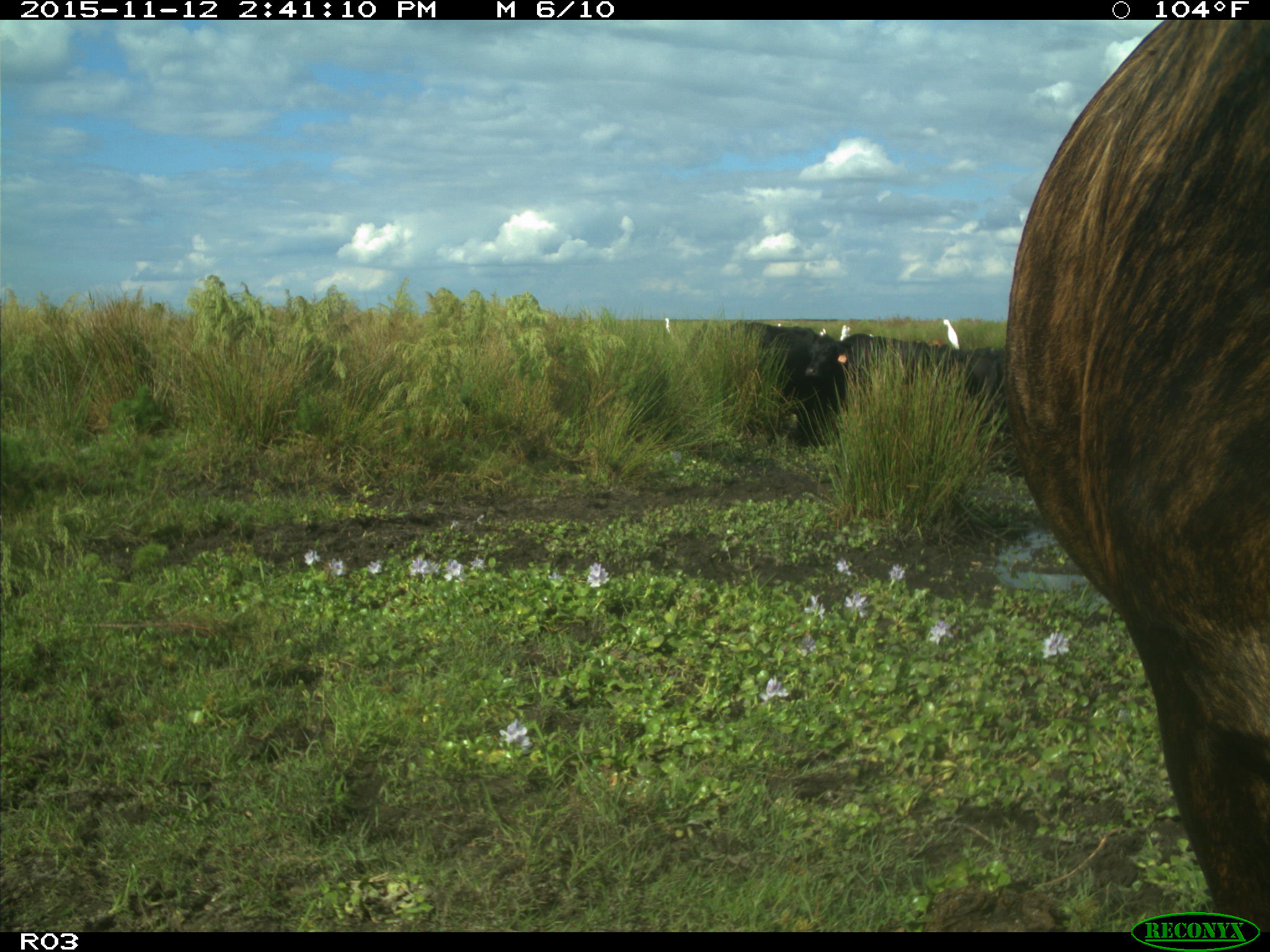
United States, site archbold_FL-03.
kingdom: Animalia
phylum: Chordata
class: Mammalia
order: Artiodactyla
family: Bovidae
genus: Bos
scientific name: Bos taurus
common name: domestic cow